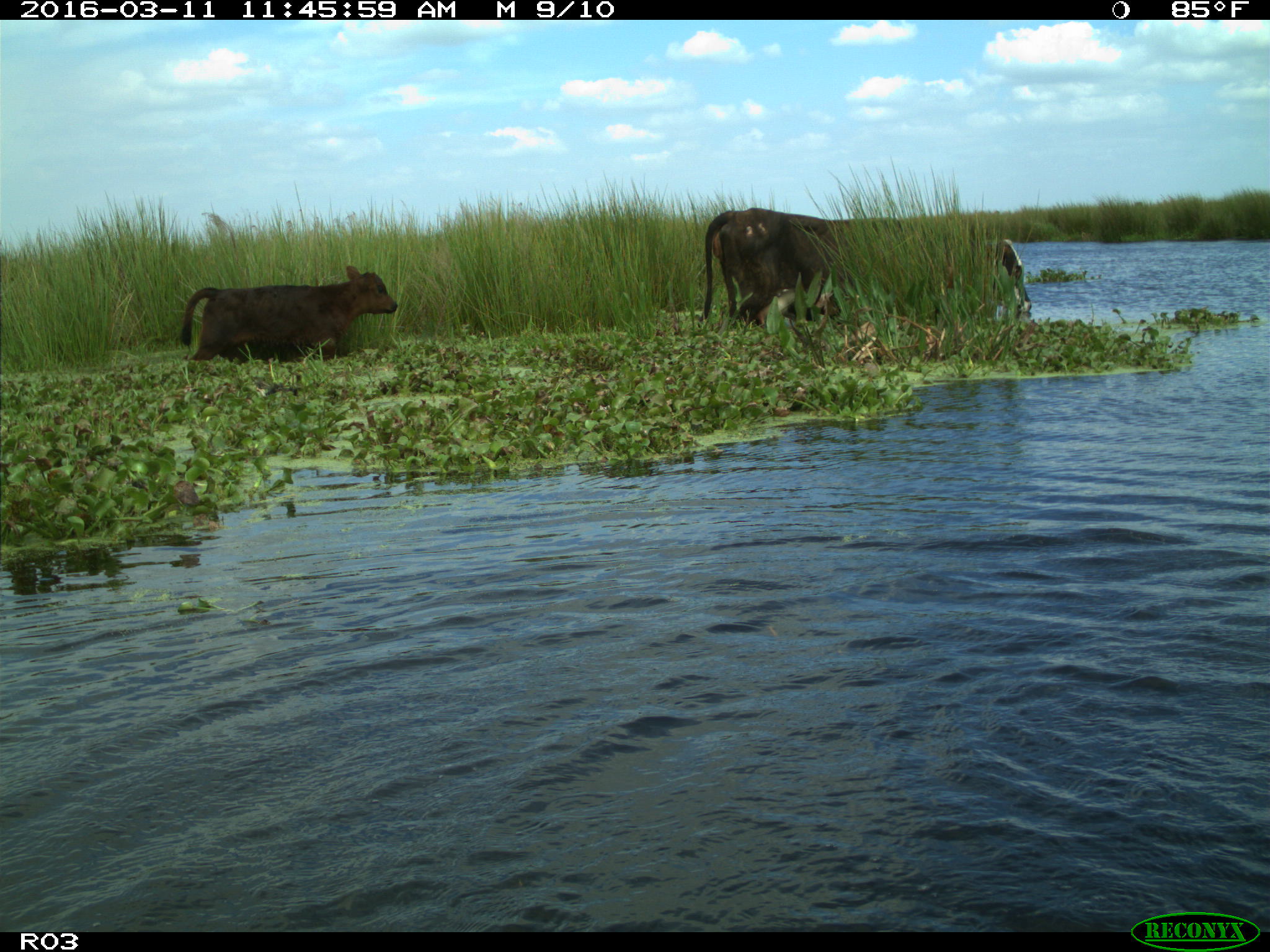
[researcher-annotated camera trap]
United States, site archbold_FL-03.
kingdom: Animalia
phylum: Chordata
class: Mammalia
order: Artiodactyla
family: Bovidae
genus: Bos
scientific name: Bos taurus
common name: domestic cow